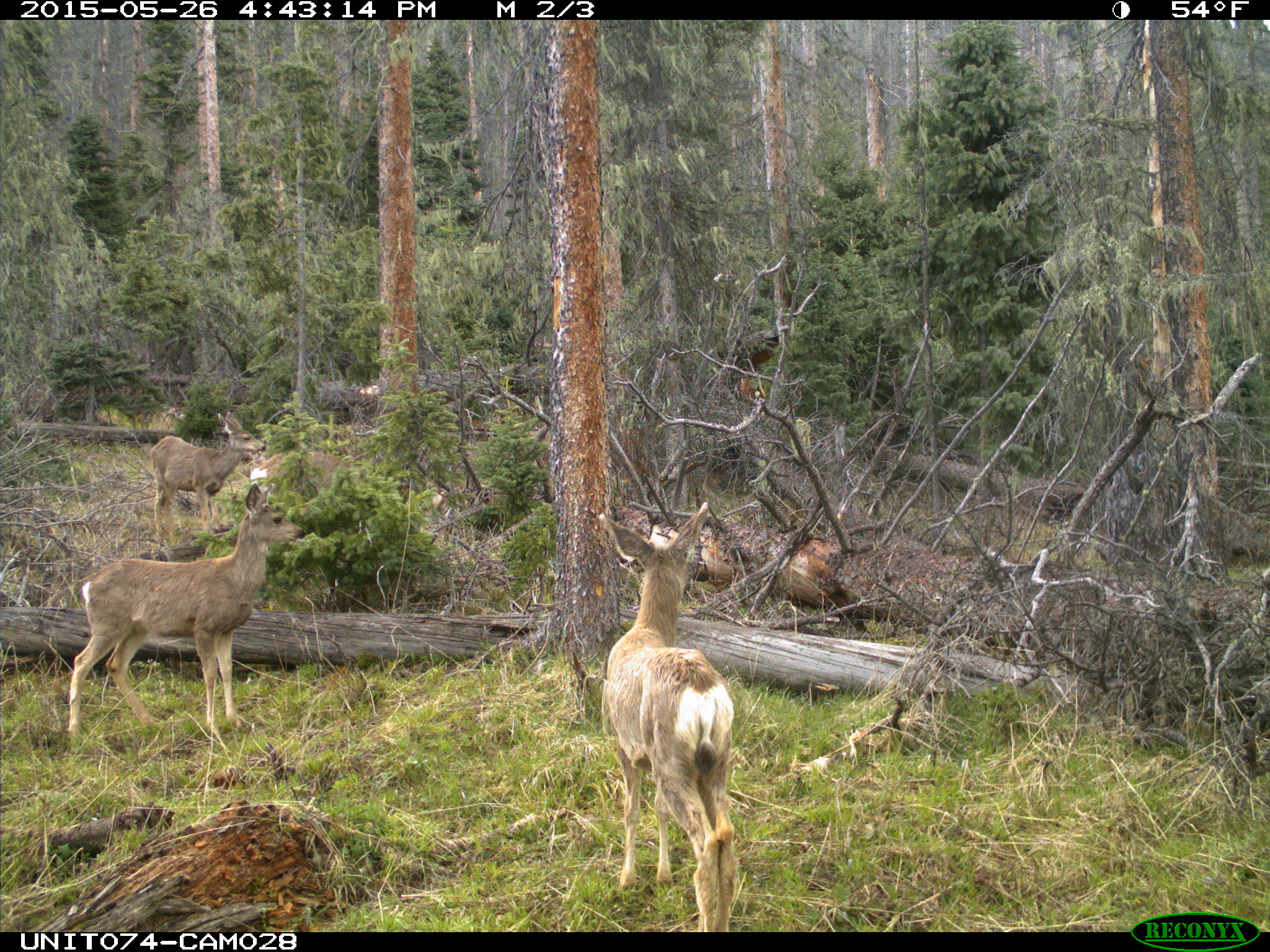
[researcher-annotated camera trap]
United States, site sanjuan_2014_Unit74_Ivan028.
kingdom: Animalia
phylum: Chordata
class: Mammalia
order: Artiodactyla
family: Cervidae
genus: Odocoileus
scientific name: Odocoileus hemionus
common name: mule deer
Odocoileus hemionus (mule deer).